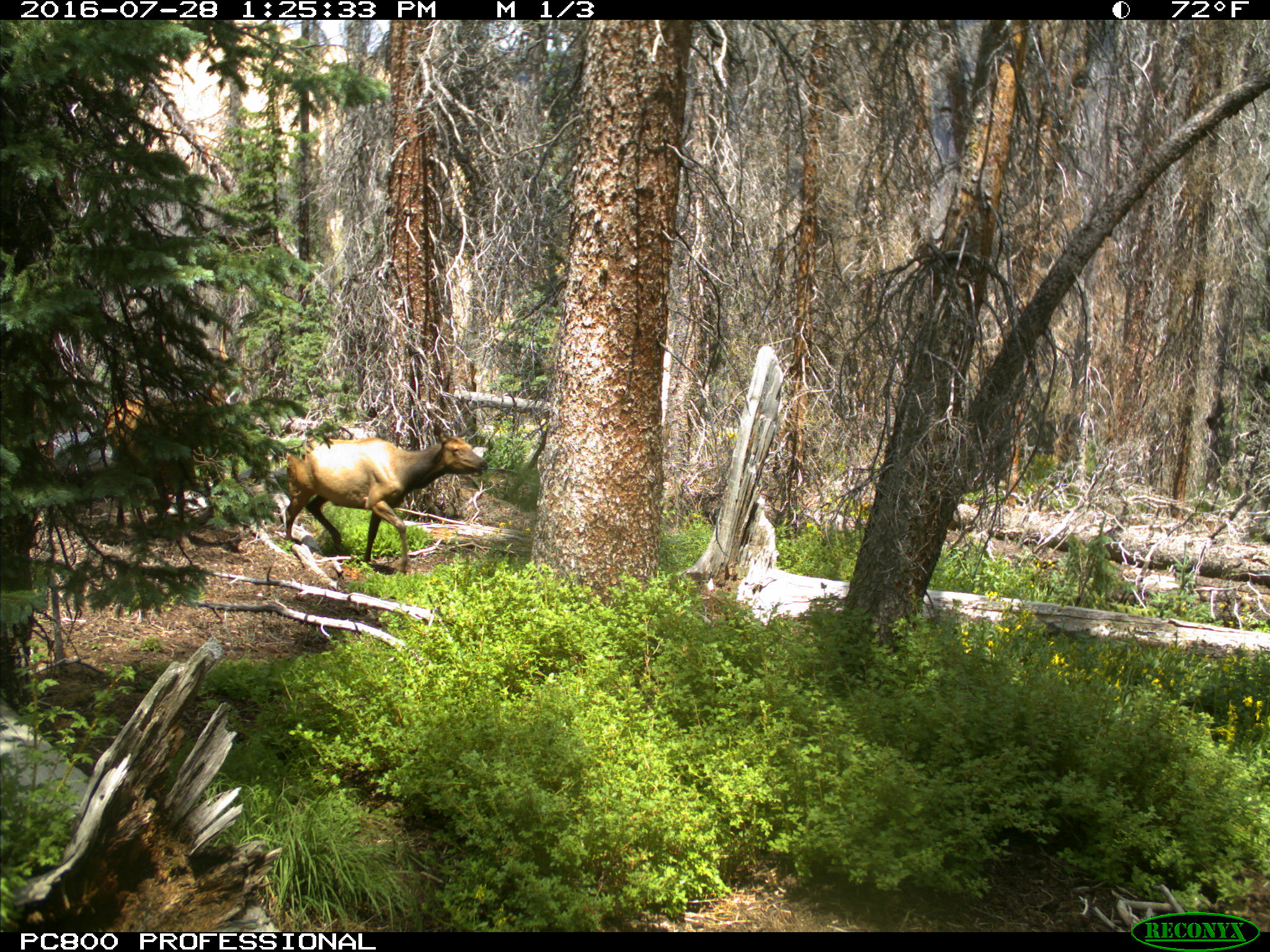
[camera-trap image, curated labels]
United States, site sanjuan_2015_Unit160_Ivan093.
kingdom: Animalia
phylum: Chordata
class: Mammalia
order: Artiodactyla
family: Cervidae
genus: Cervus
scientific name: Cervus elaphus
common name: red deer